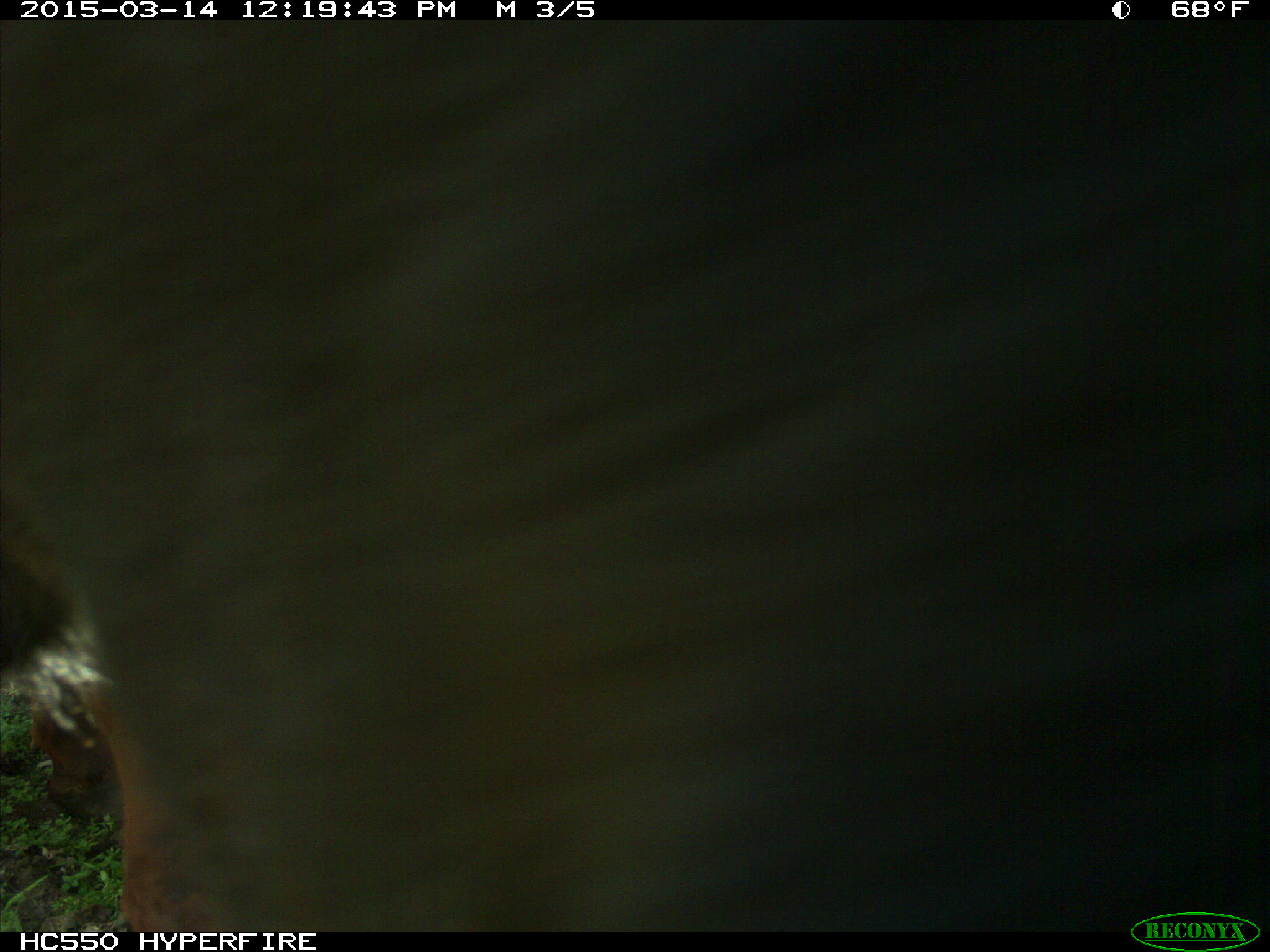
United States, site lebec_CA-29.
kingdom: Animalia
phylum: Chordata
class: Mammalia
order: Artiodactyla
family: Bovidae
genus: Bos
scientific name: Bos taurus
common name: domestic cow